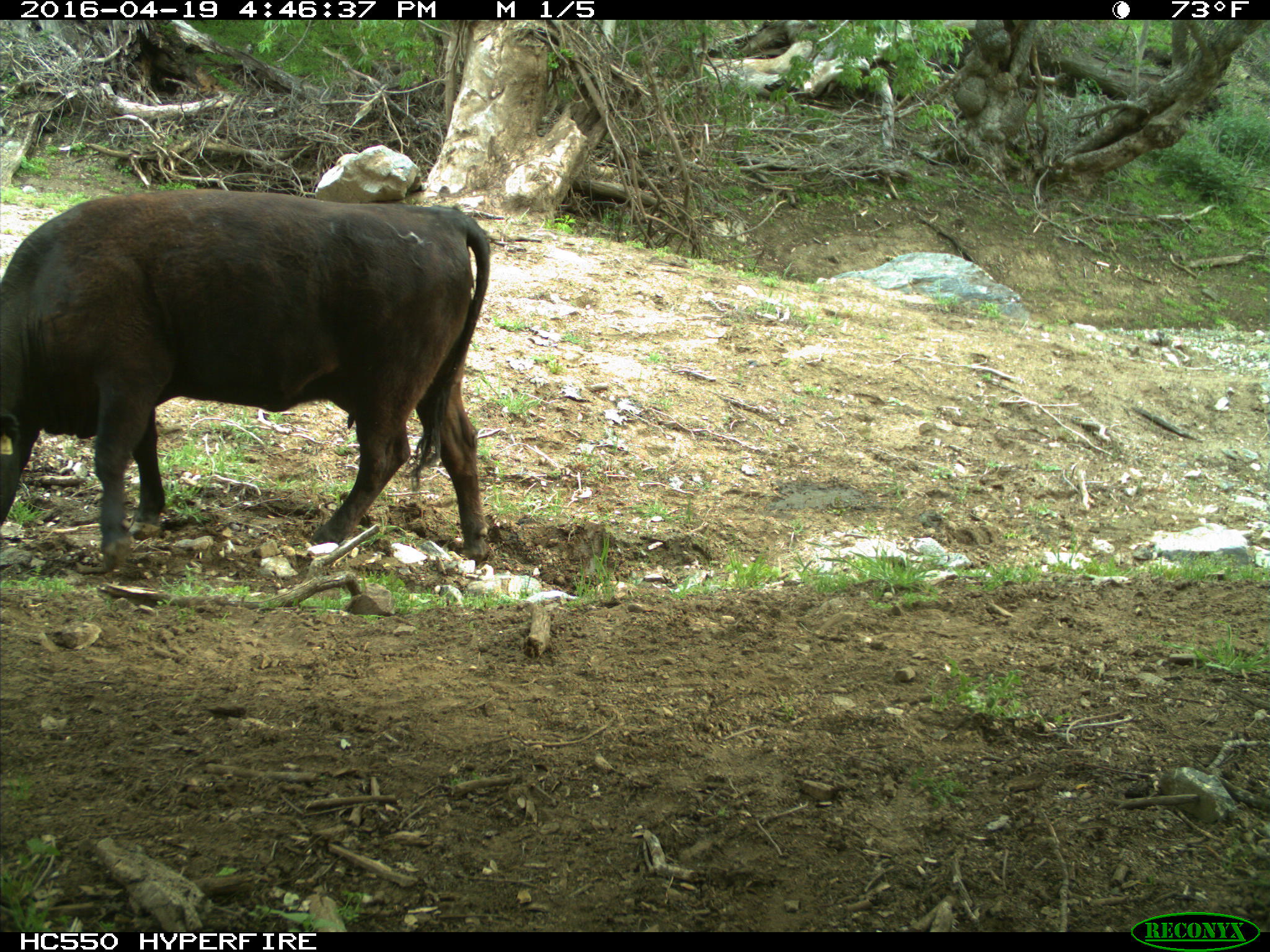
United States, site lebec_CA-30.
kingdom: Animalia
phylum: Chordata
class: Mammalia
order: Artiodactyla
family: Bovidae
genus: Bos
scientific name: Bos taurus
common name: domestic cow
Bos taurus (domestic cow).